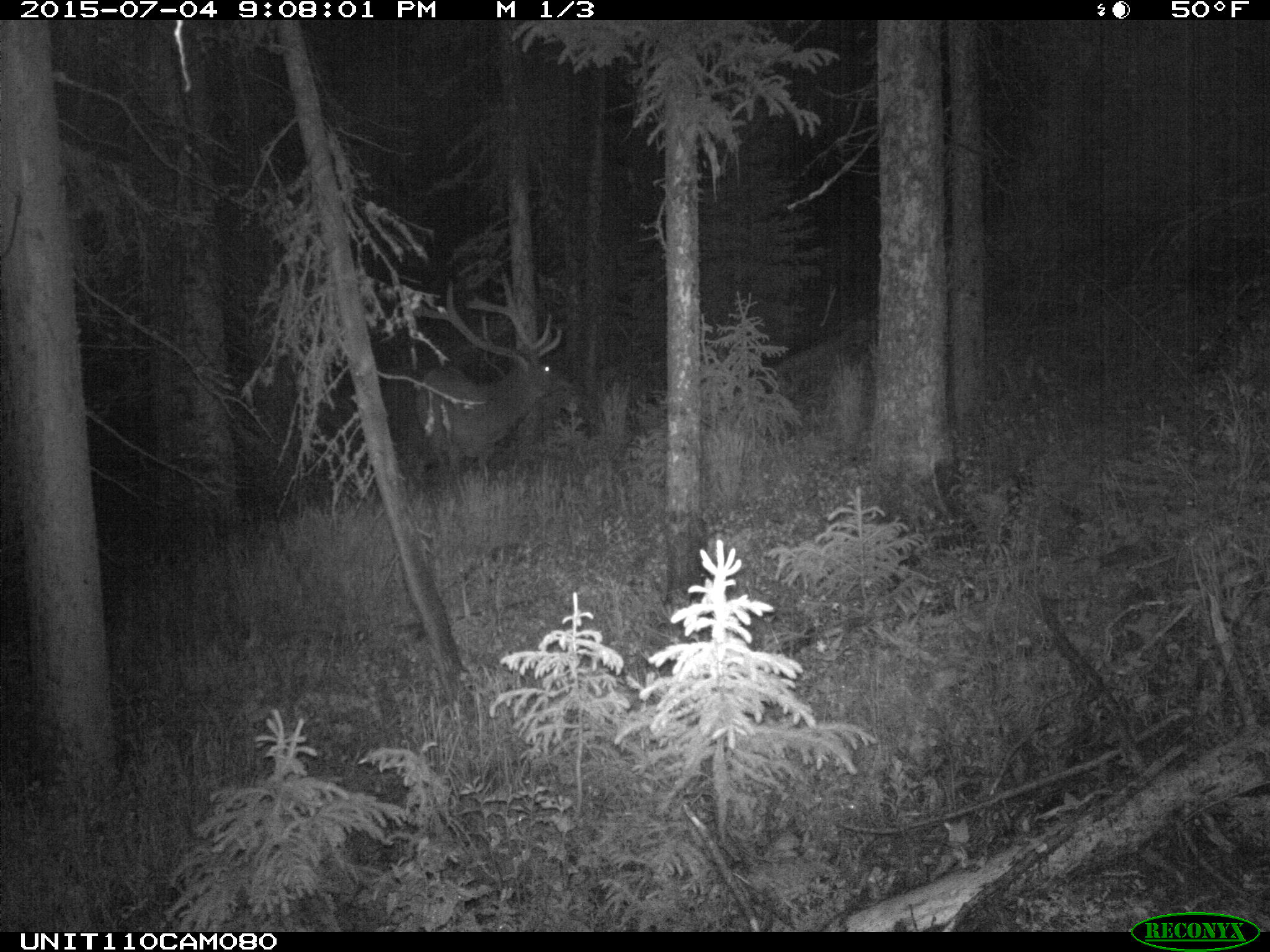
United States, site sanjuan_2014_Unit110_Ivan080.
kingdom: Animalia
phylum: Chordata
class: Mammalia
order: Artiodactyla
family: Cervidae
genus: Cervus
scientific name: Cervus elaphus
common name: red deer